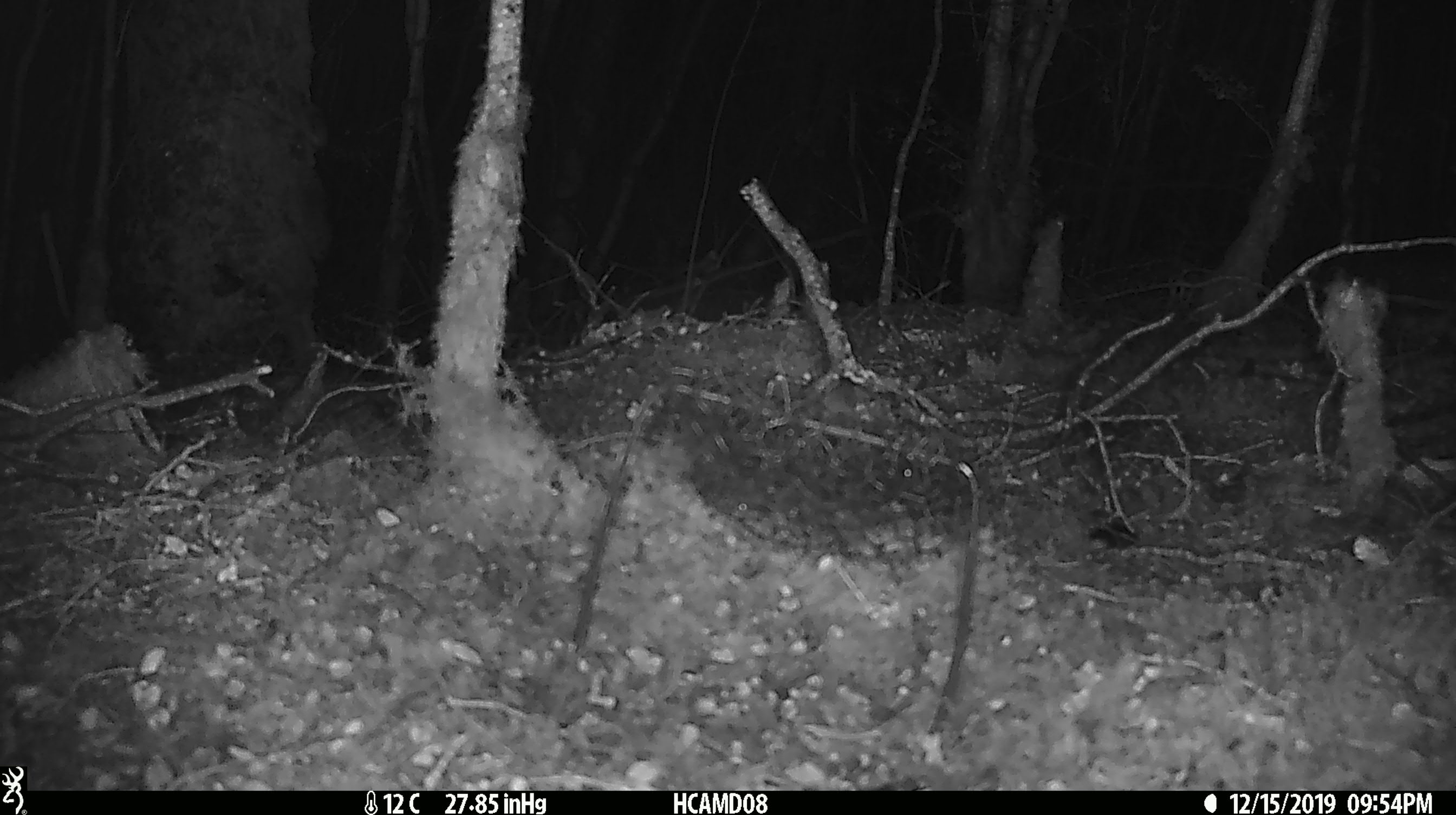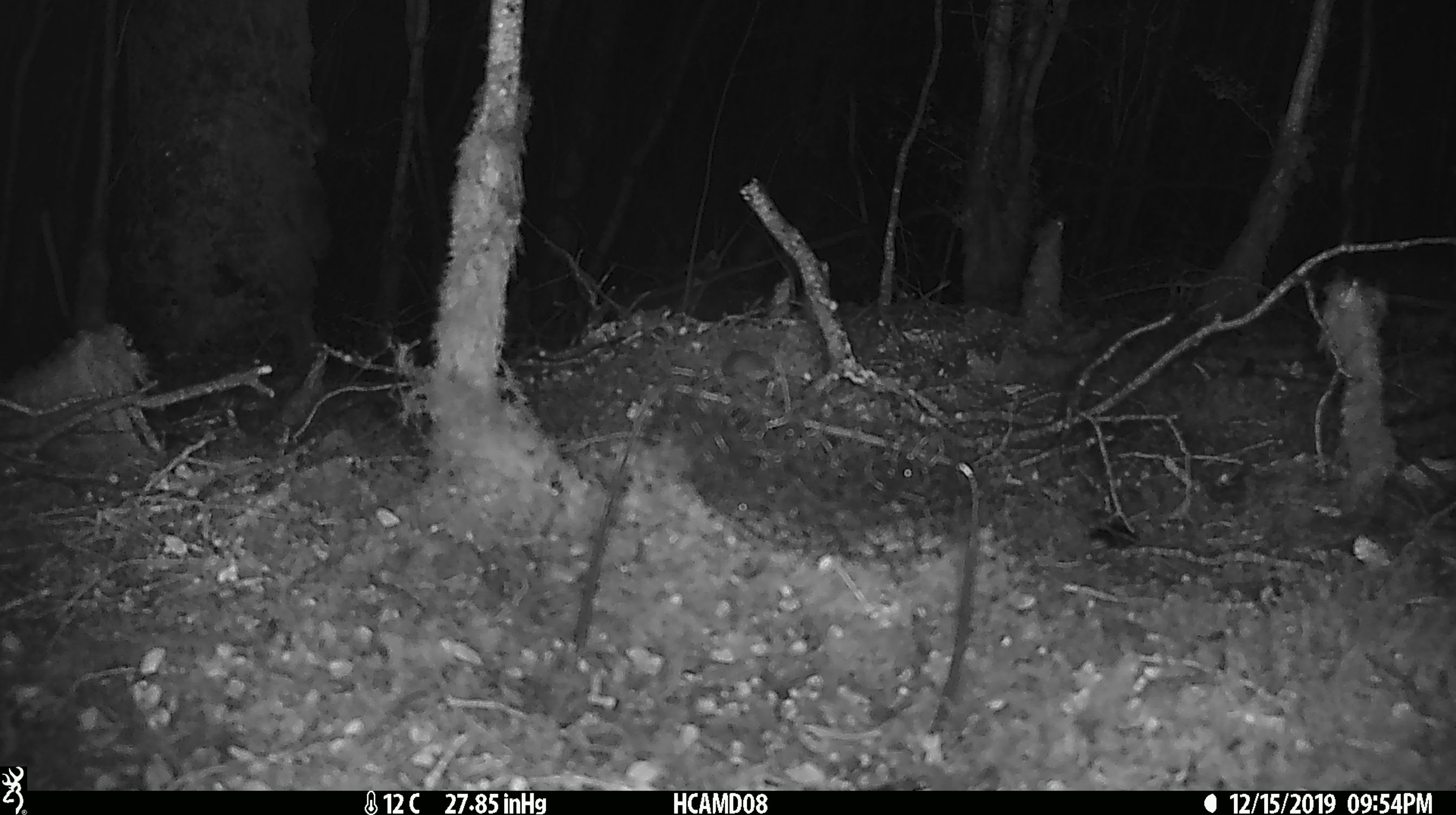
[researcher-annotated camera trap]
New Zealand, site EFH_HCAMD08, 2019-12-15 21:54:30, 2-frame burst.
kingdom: Animalia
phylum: Chordata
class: Mammalia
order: Rodentia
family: Muridae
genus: Mus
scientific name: Mus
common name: mouse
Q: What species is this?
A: Mouse (Mus).